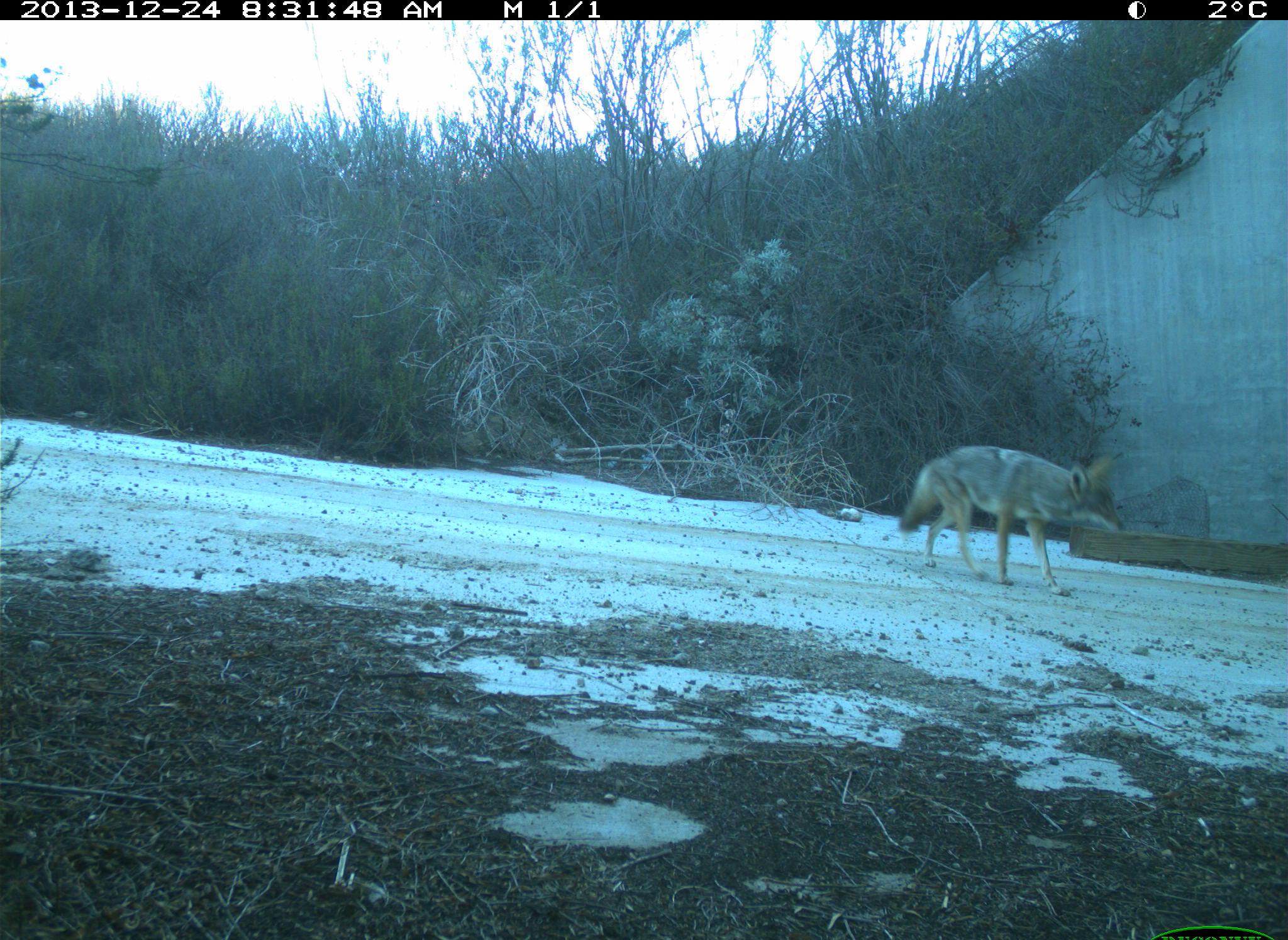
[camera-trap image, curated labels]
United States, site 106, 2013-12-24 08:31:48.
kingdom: Animalia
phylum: Chordata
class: Mammalia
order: Carnivora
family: Canidae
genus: Canis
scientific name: Canis latrans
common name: coyote